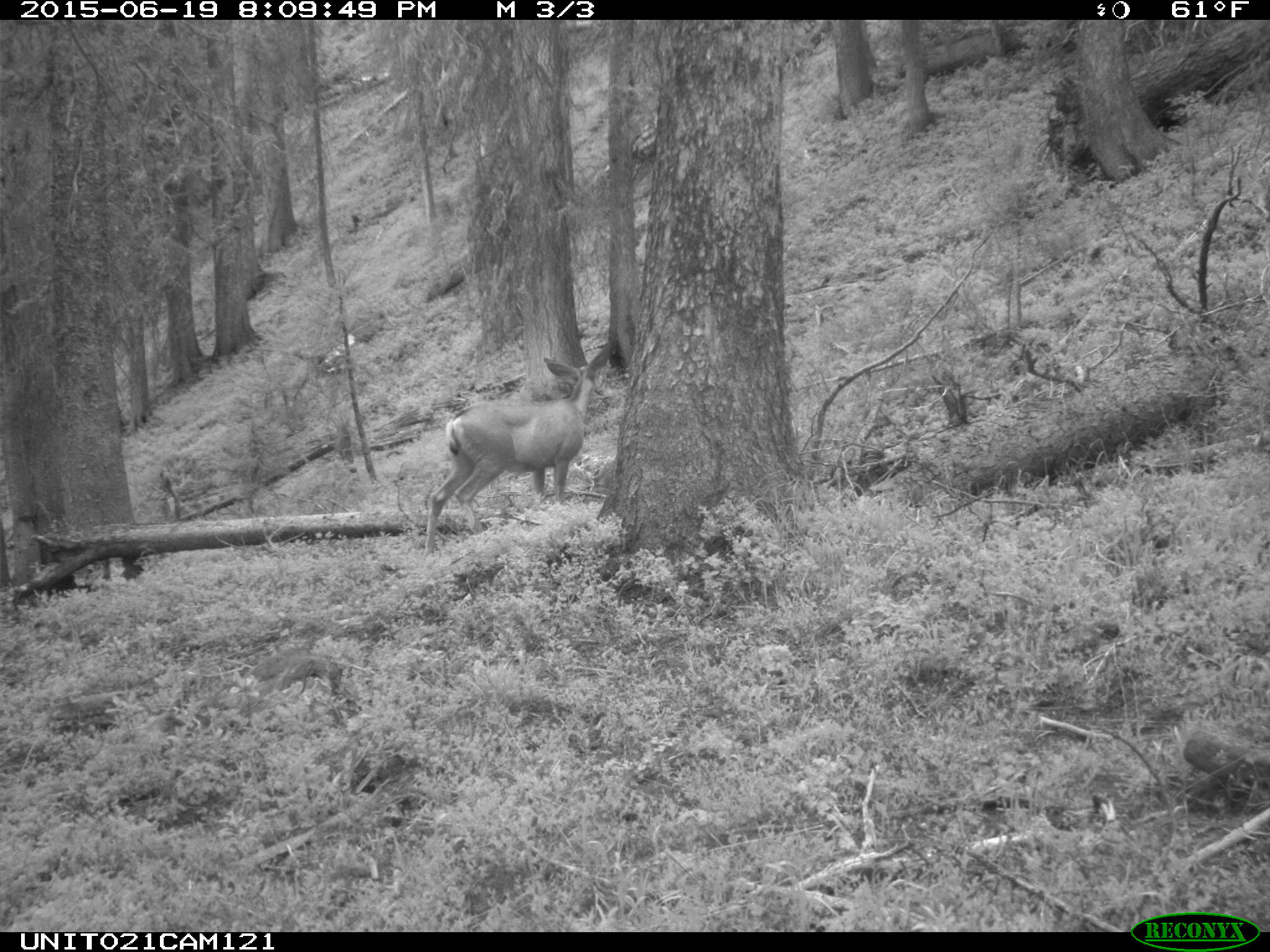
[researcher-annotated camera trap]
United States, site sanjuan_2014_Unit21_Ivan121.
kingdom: Animalia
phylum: Chordata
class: Mammalia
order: Artiodactyla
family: Cervidae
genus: Odocoileus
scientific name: Odocoileus hemionus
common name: mule deer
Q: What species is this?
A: Odocoileus hemionus (mule deer).